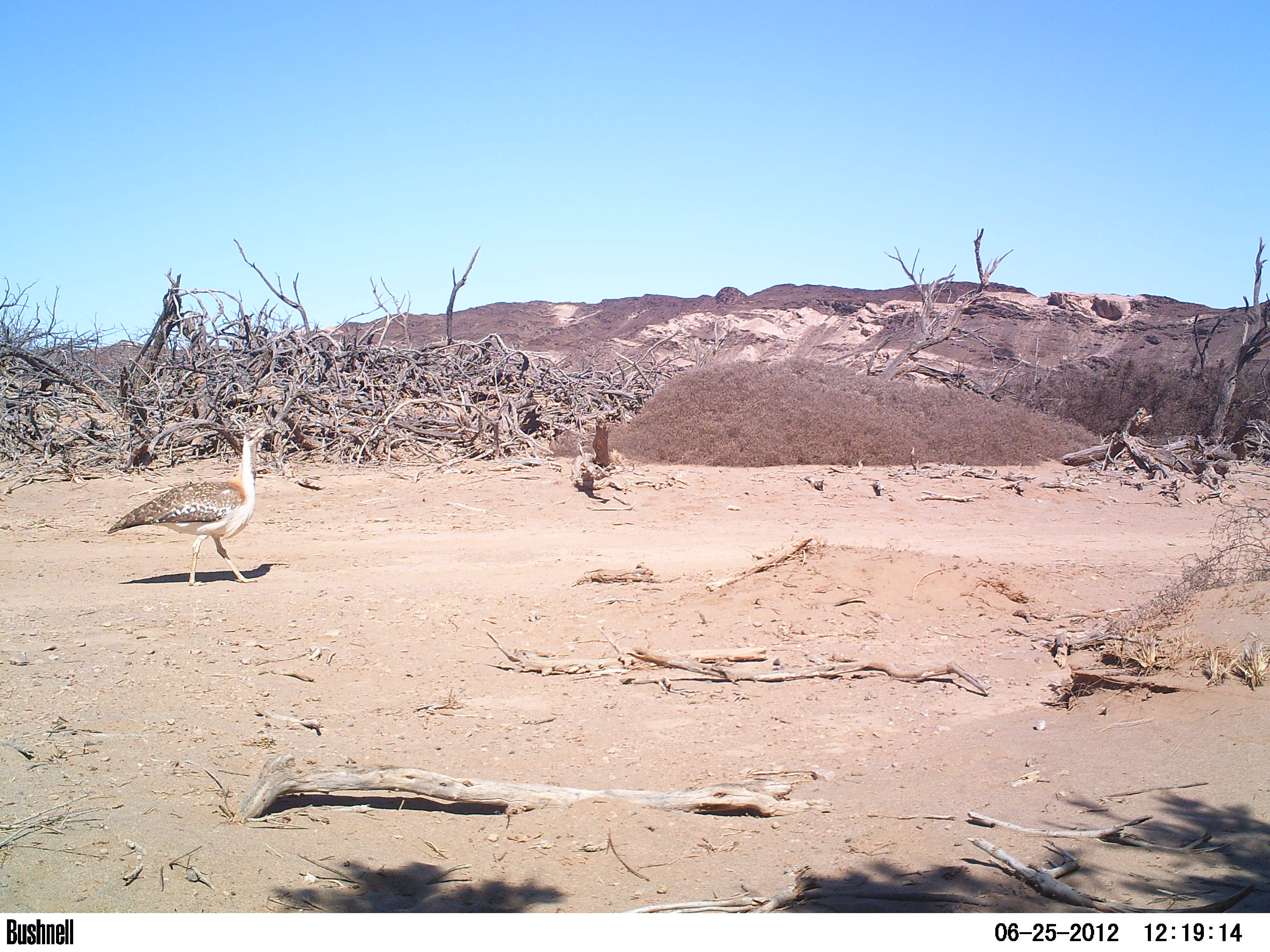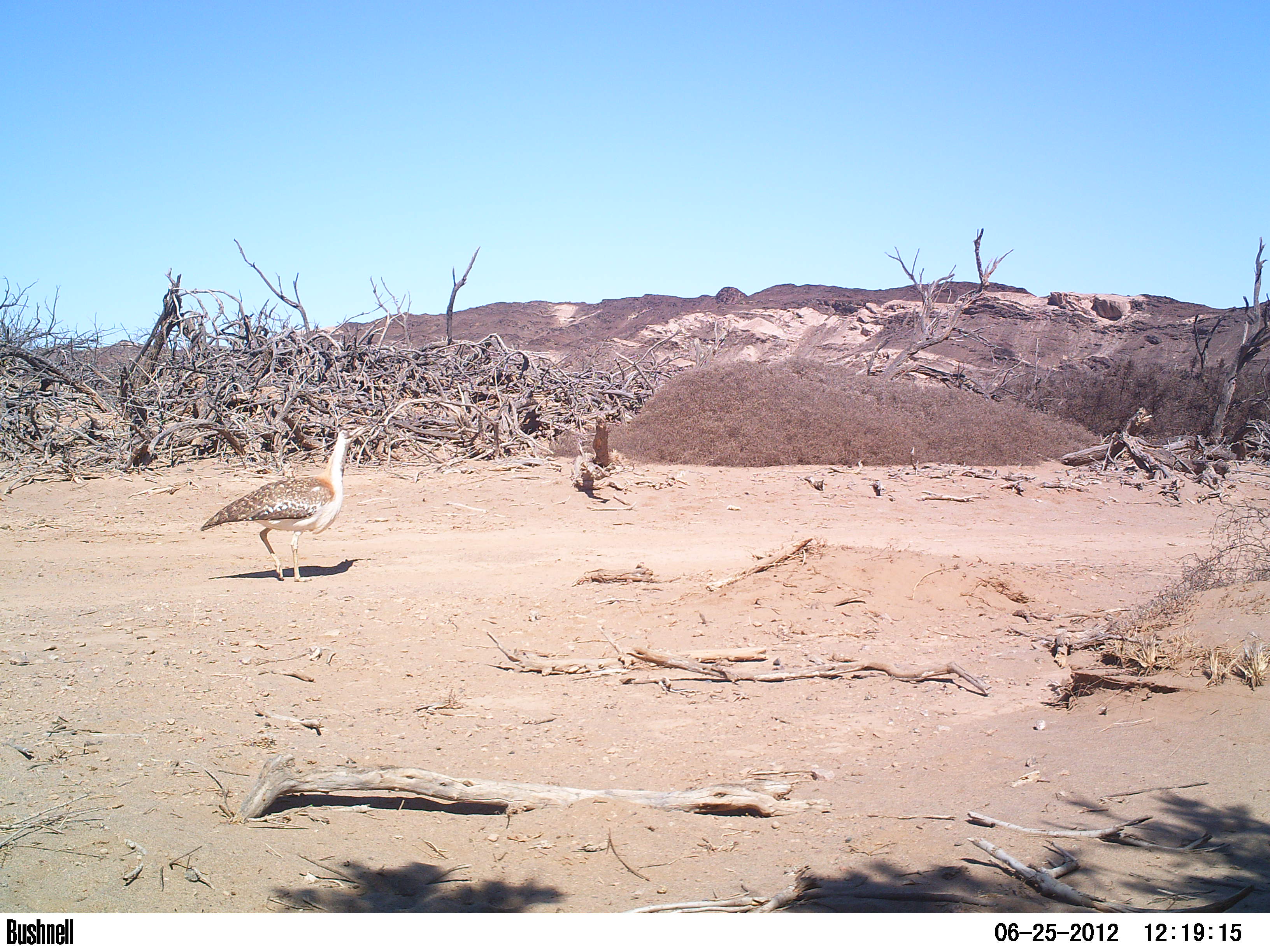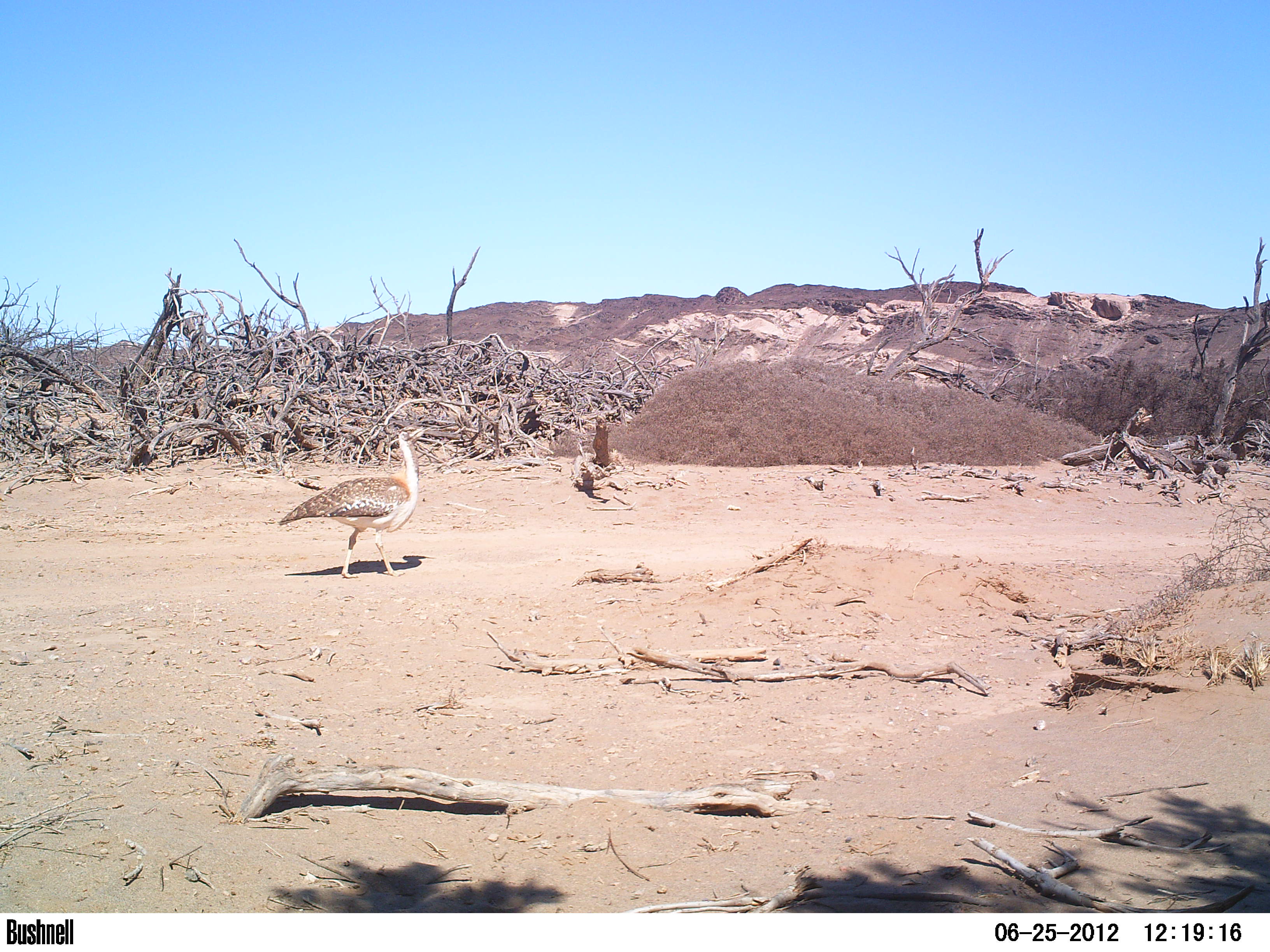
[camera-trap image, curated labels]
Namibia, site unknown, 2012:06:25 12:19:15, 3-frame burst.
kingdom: Animalia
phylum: Chordata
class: Aves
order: Otidiformes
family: Otididae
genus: Neotis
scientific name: Neotis ludwigii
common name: ludwig's bustard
Neotis ludwigii (ludwig's bustard).